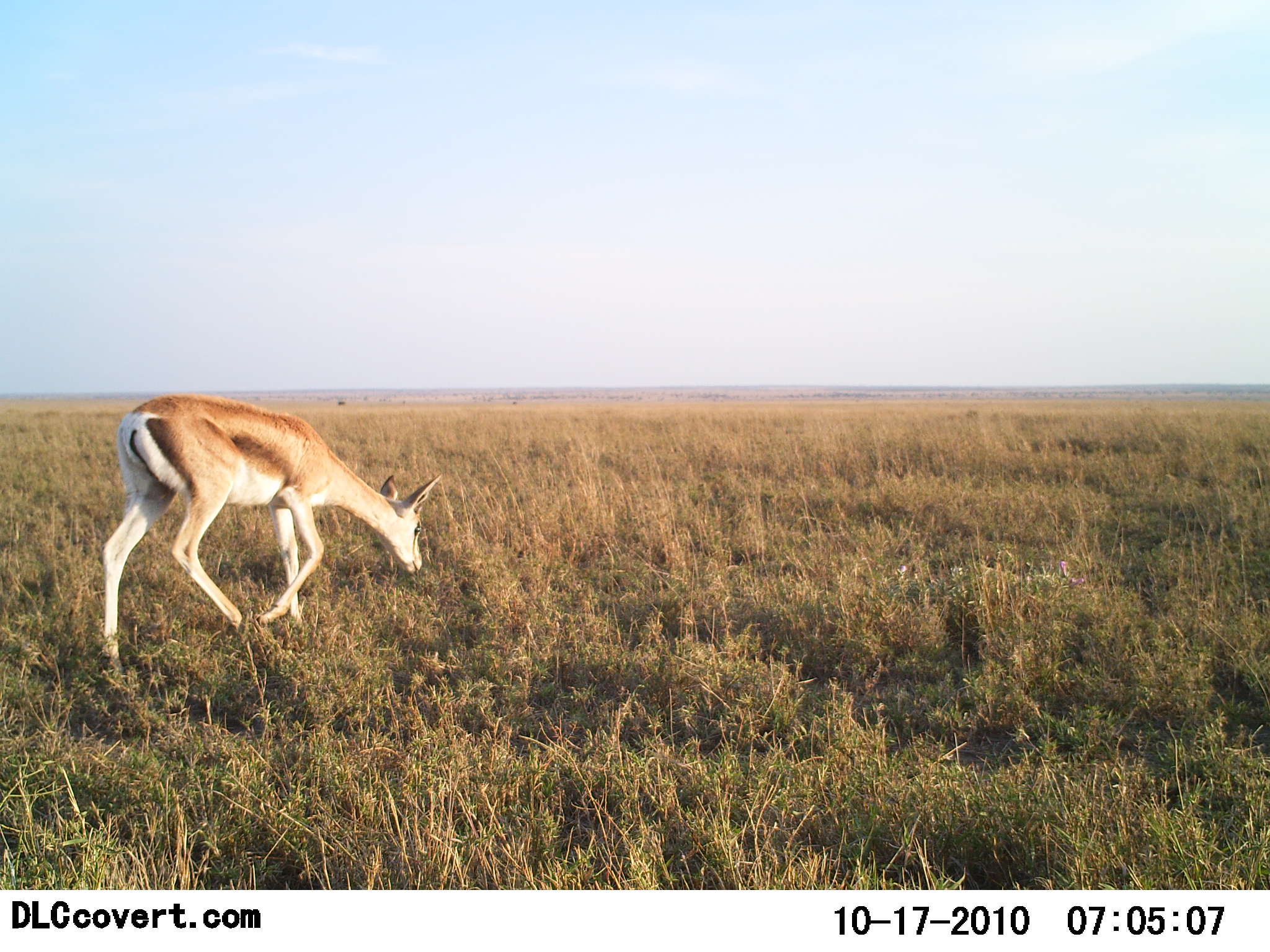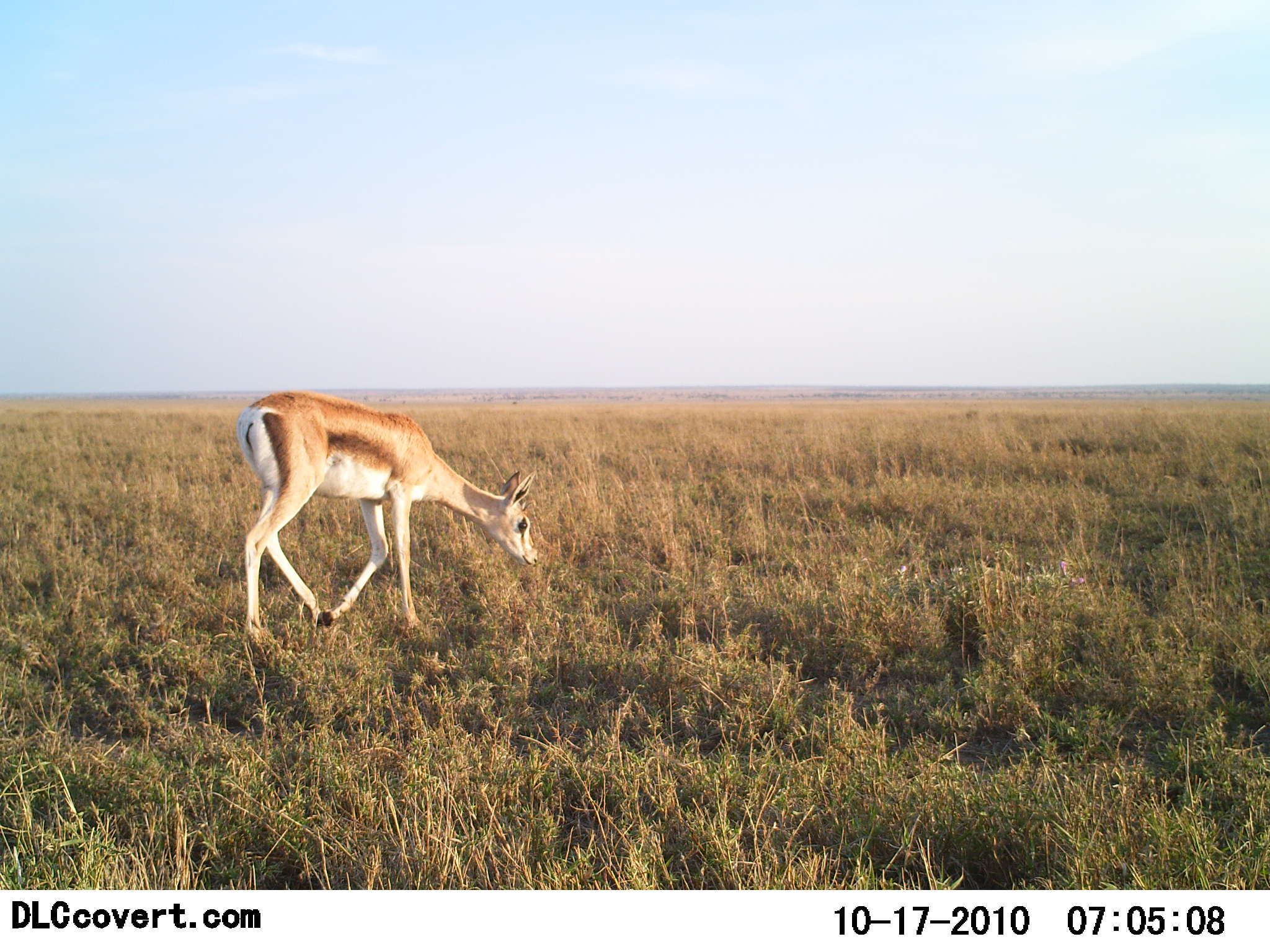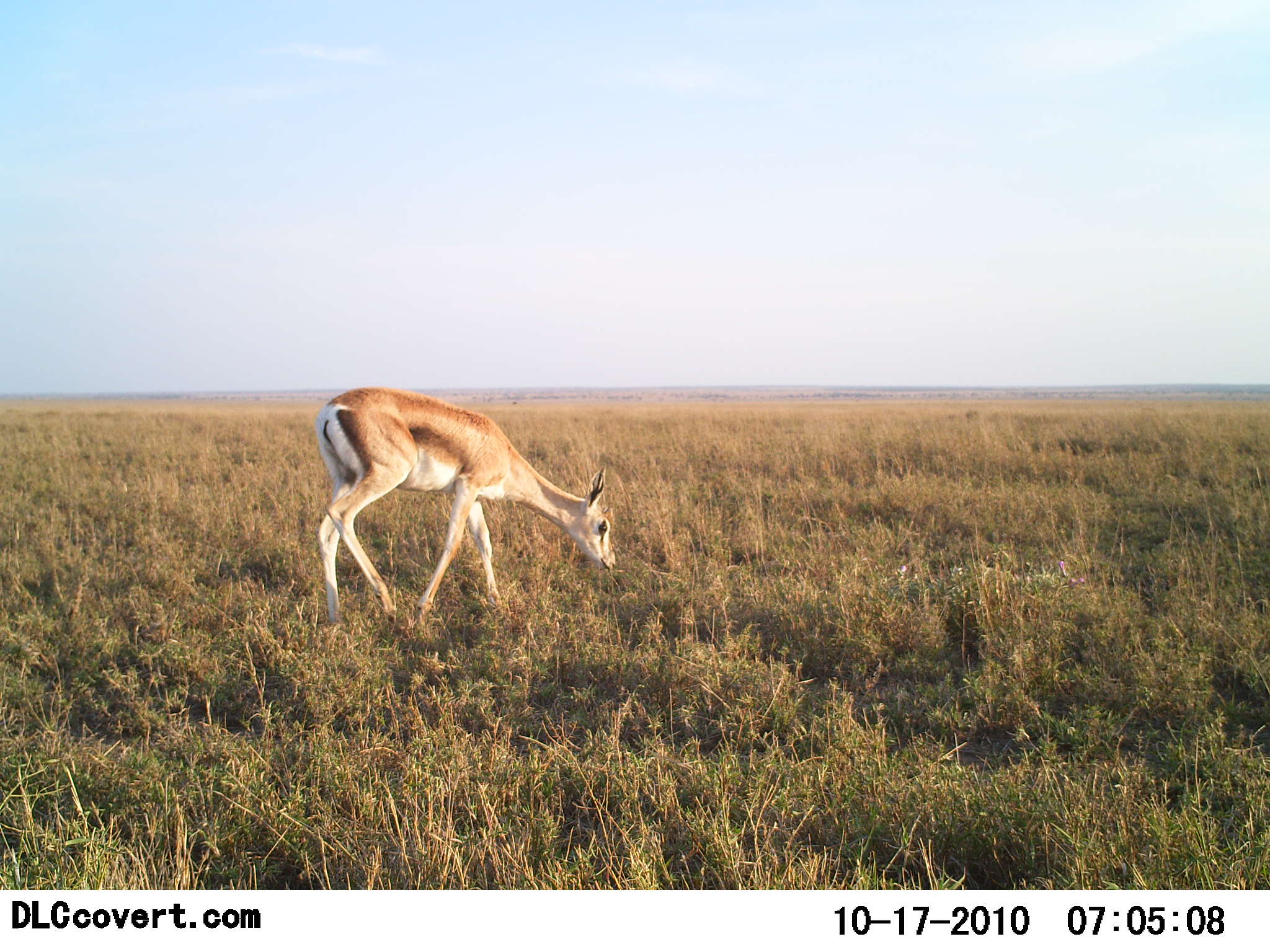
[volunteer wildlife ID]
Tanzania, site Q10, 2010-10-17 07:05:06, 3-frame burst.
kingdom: Animalia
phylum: Chordata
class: Mammalia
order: Artiodactyla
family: Bovidae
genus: Nanger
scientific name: Nanger granti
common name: grant's gazelle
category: gazellegrants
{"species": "gazellegrants (grant's gazelle) (Nanger granti)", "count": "1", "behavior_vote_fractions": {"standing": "9%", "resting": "0%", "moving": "73%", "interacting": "0%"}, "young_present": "18%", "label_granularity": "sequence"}